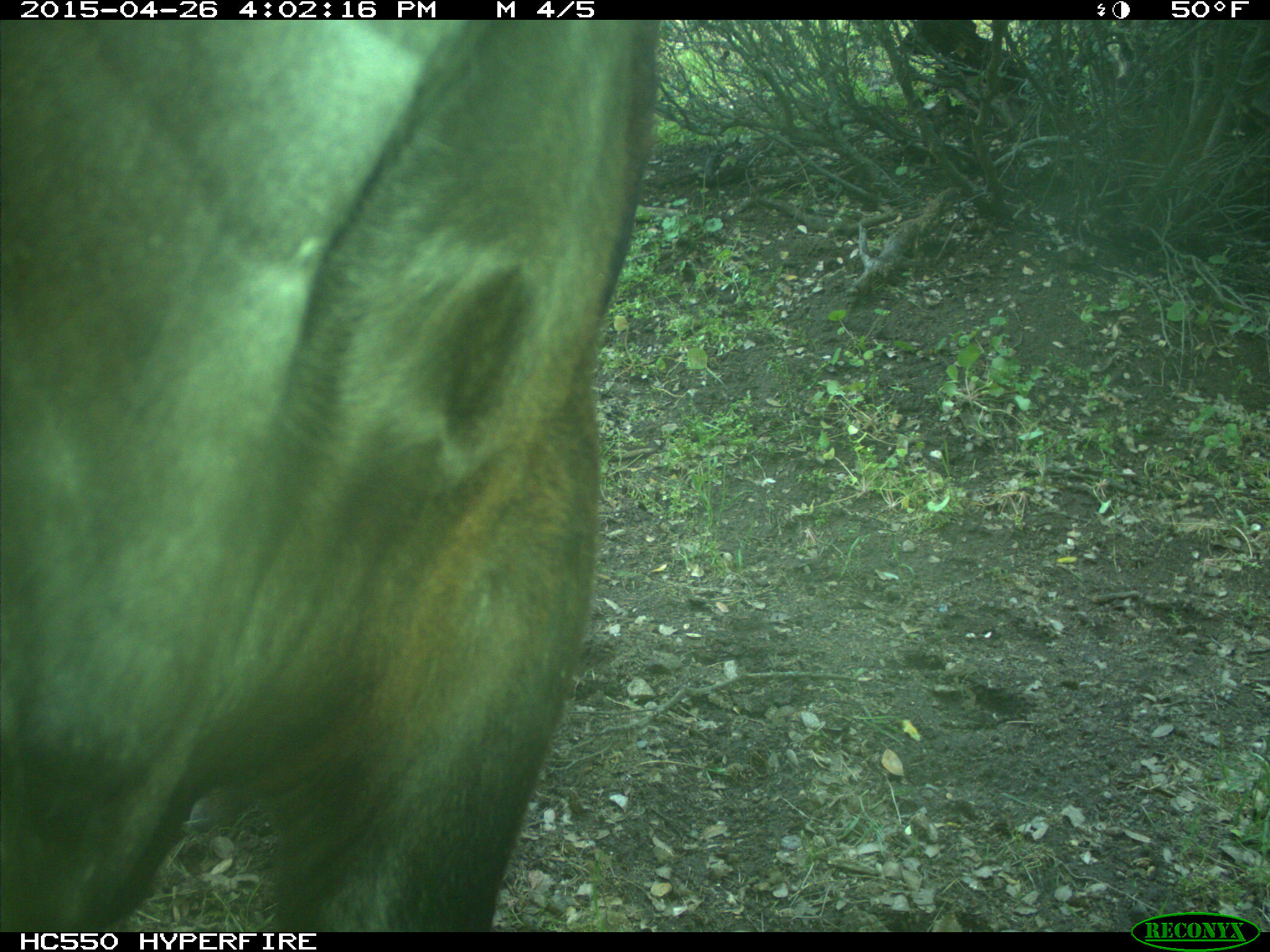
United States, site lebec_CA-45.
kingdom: Animalia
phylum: Chordata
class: Mammalia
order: Artiodactyla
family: Bovidae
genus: Bos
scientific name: Bos taurus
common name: domestic cow